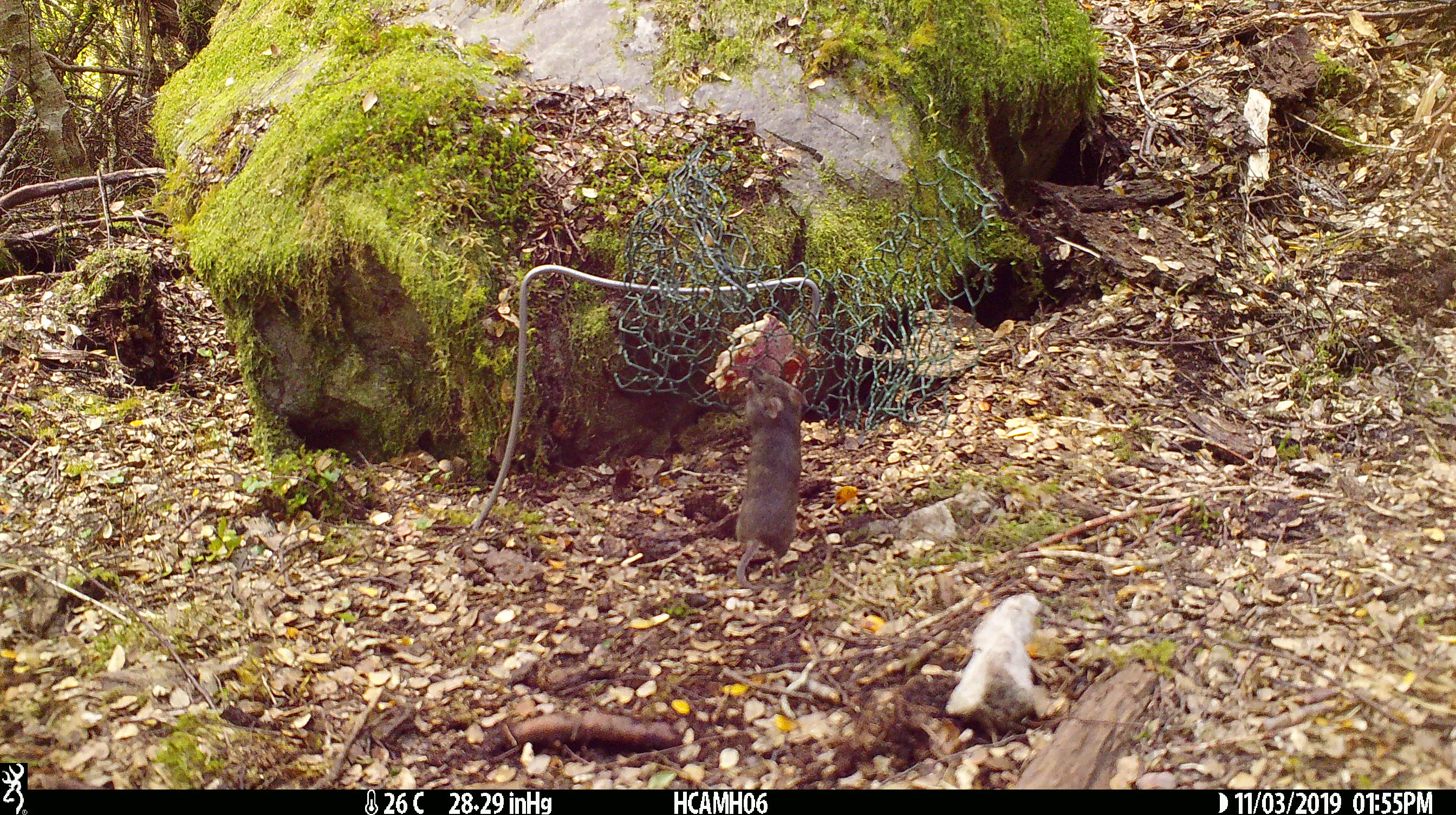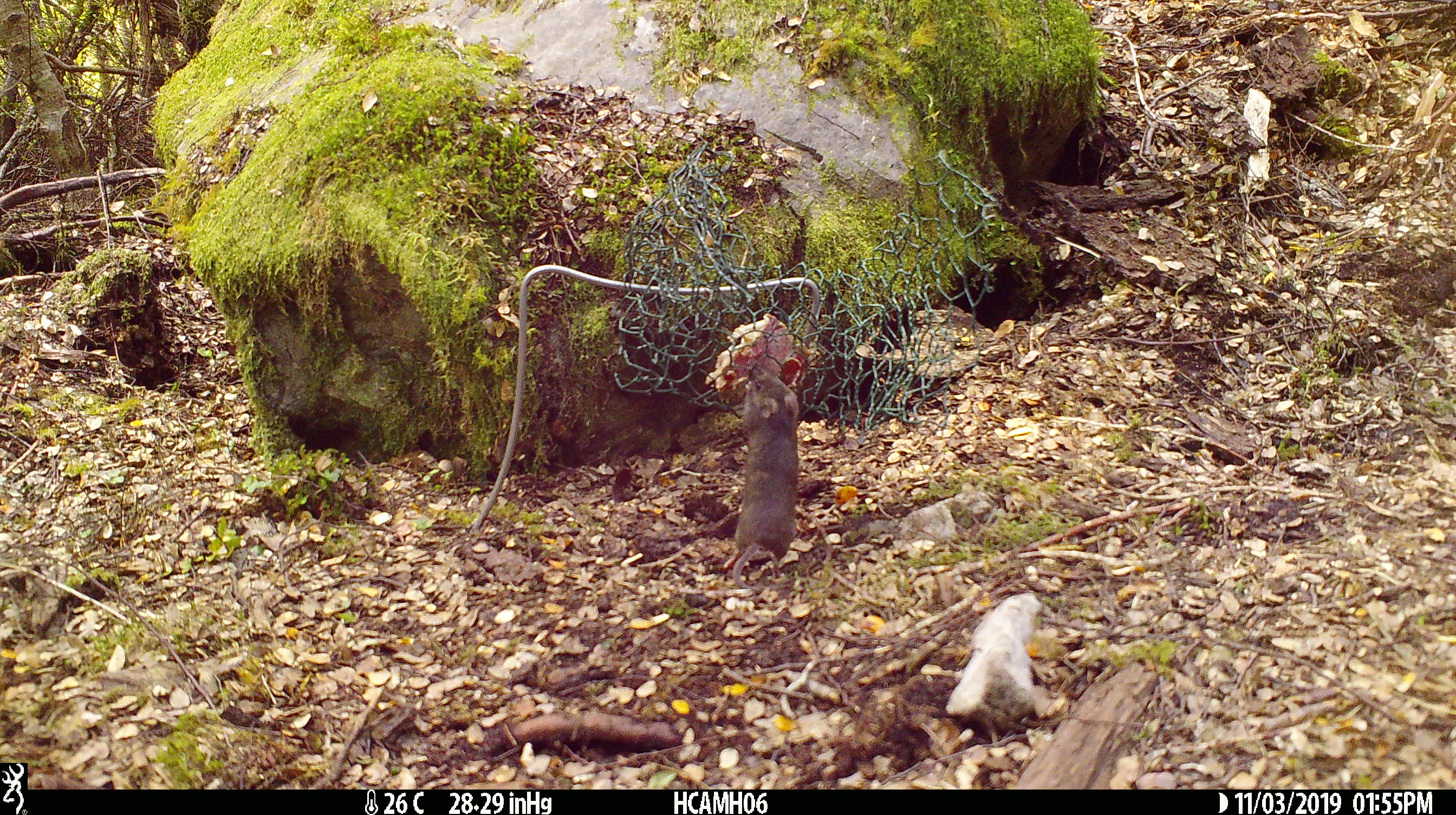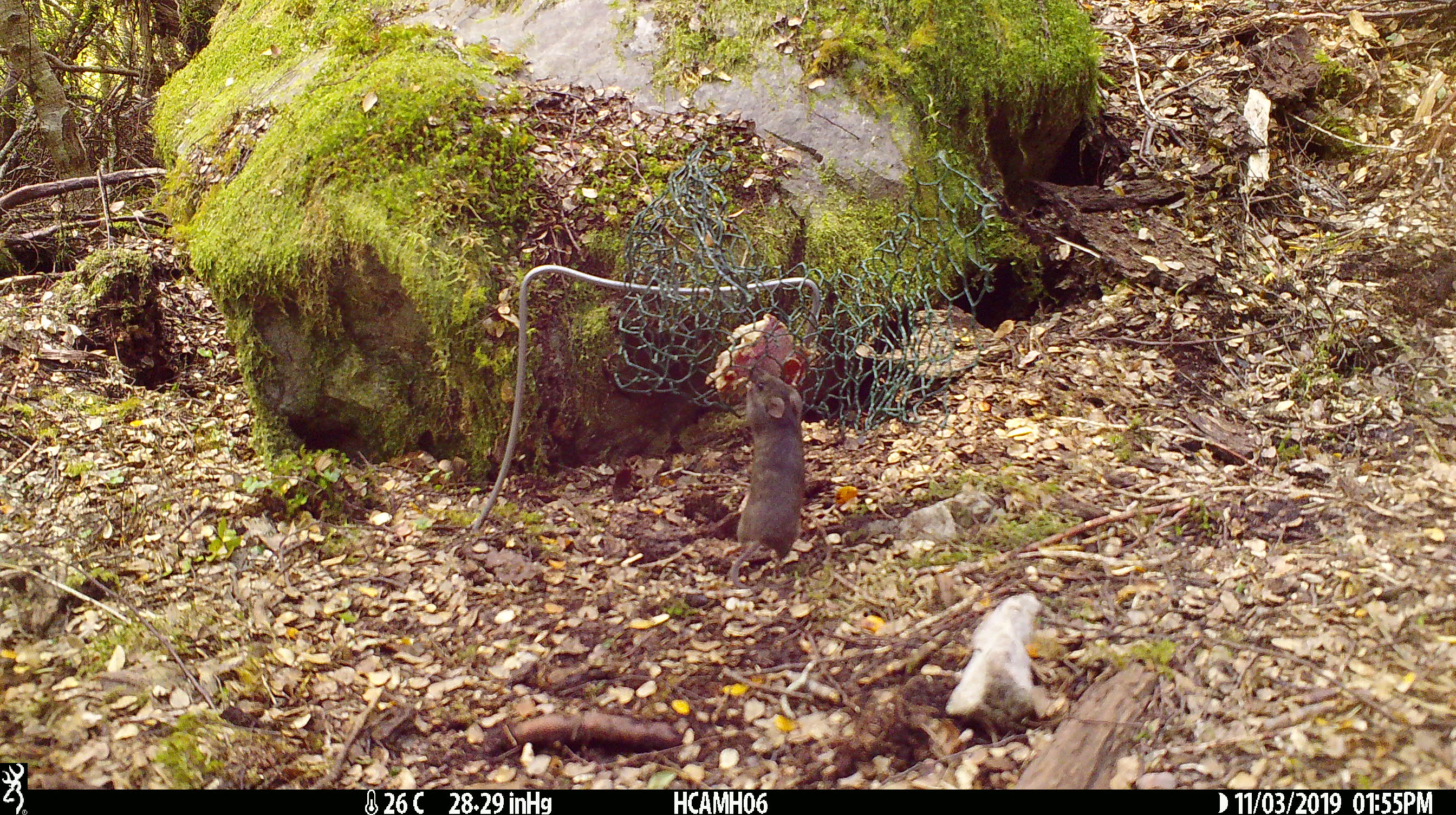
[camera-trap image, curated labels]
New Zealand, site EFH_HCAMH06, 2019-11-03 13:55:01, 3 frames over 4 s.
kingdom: Animalia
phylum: Chordata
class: Mammalia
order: Rodentia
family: Muridae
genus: Mus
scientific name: Mus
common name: mouse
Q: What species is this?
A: Mouse (Mus).